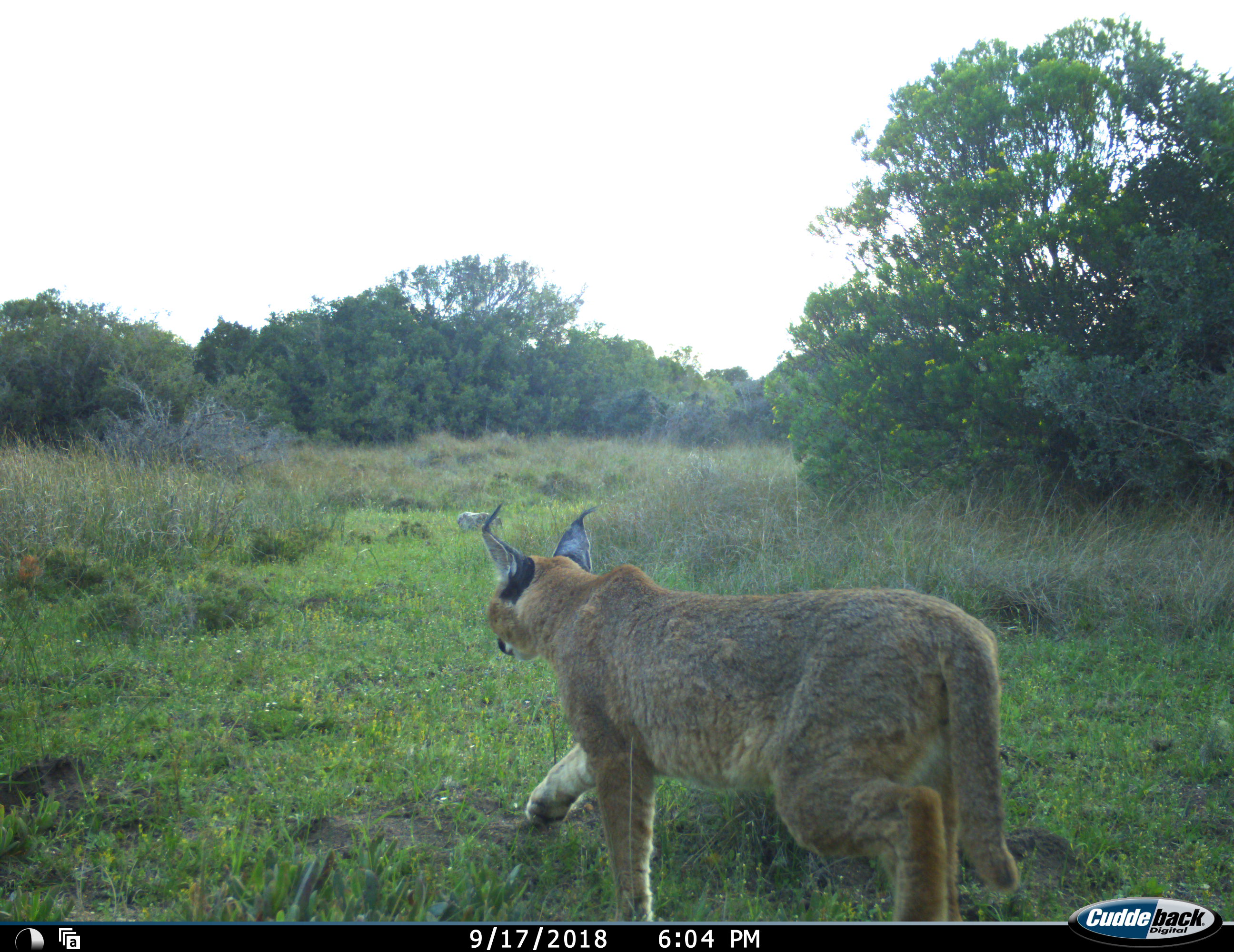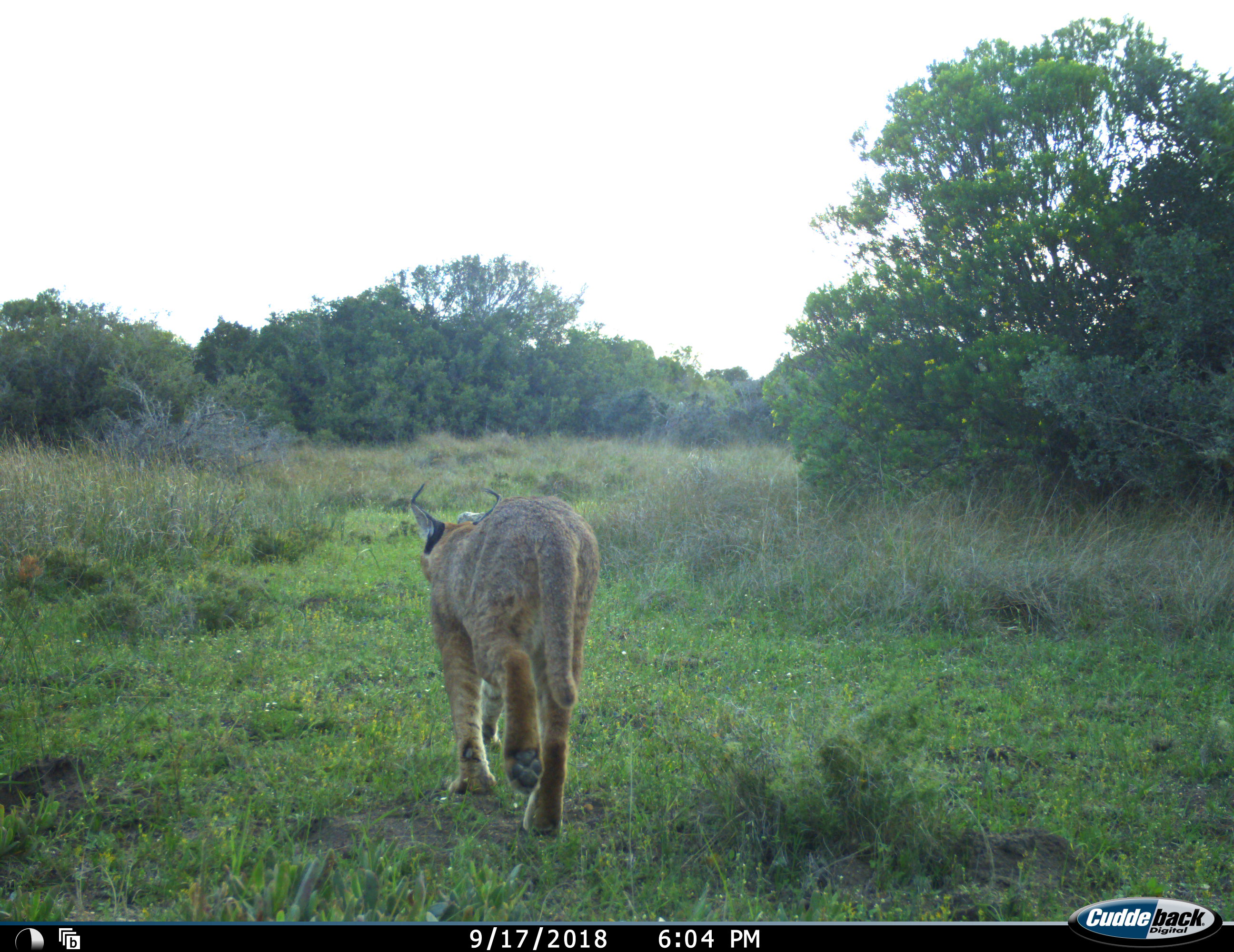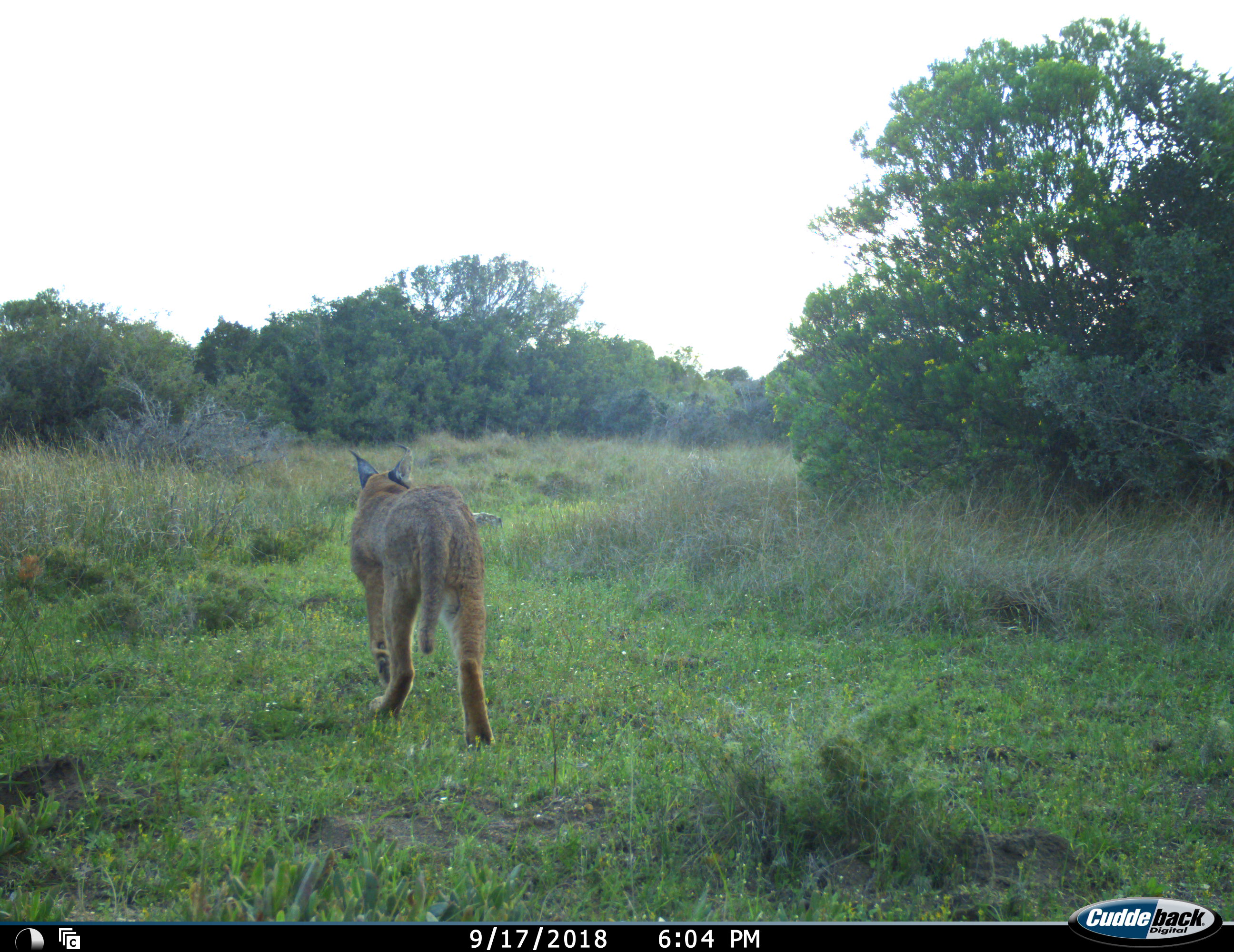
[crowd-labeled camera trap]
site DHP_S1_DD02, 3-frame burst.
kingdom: Animalia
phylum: Chordata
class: Mammalia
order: Carnivora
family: Felidae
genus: Caracal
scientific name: Caracal caracal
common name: caracal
Caracal (Caracal caracal), count 1. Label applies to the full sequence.